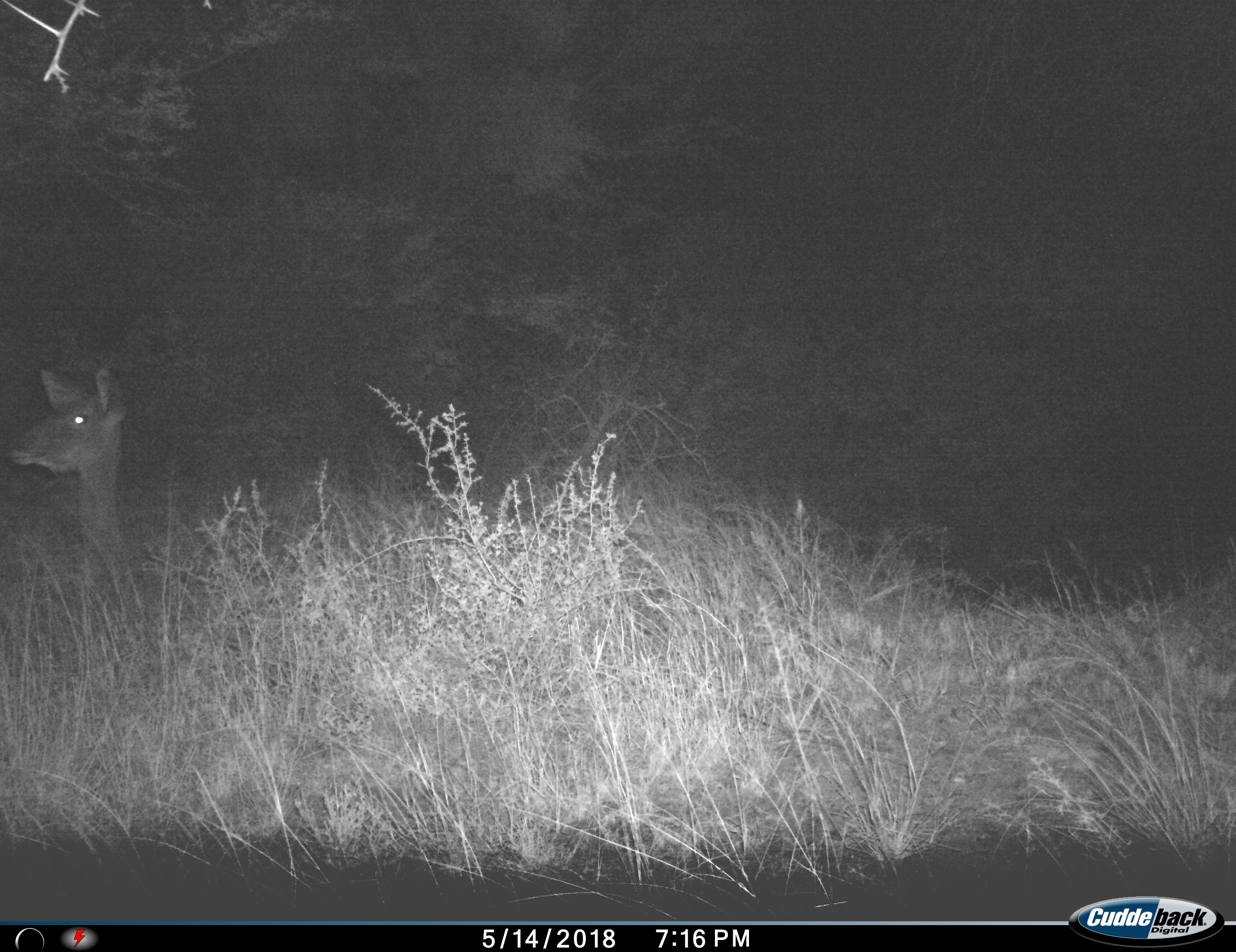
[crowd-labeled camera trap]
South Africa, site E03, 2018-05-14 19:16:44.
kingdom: Animalia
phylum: Chordata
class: Mammalia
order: Artiodactyla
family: Cervidae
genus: Dama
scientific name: Dama dama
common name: fallow deer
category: fallowdeer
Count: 1.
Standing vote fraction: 83%.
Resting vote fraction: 17%.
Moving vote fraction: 0%.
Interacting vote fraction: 0%.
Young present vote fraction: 0%.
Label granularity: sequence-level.